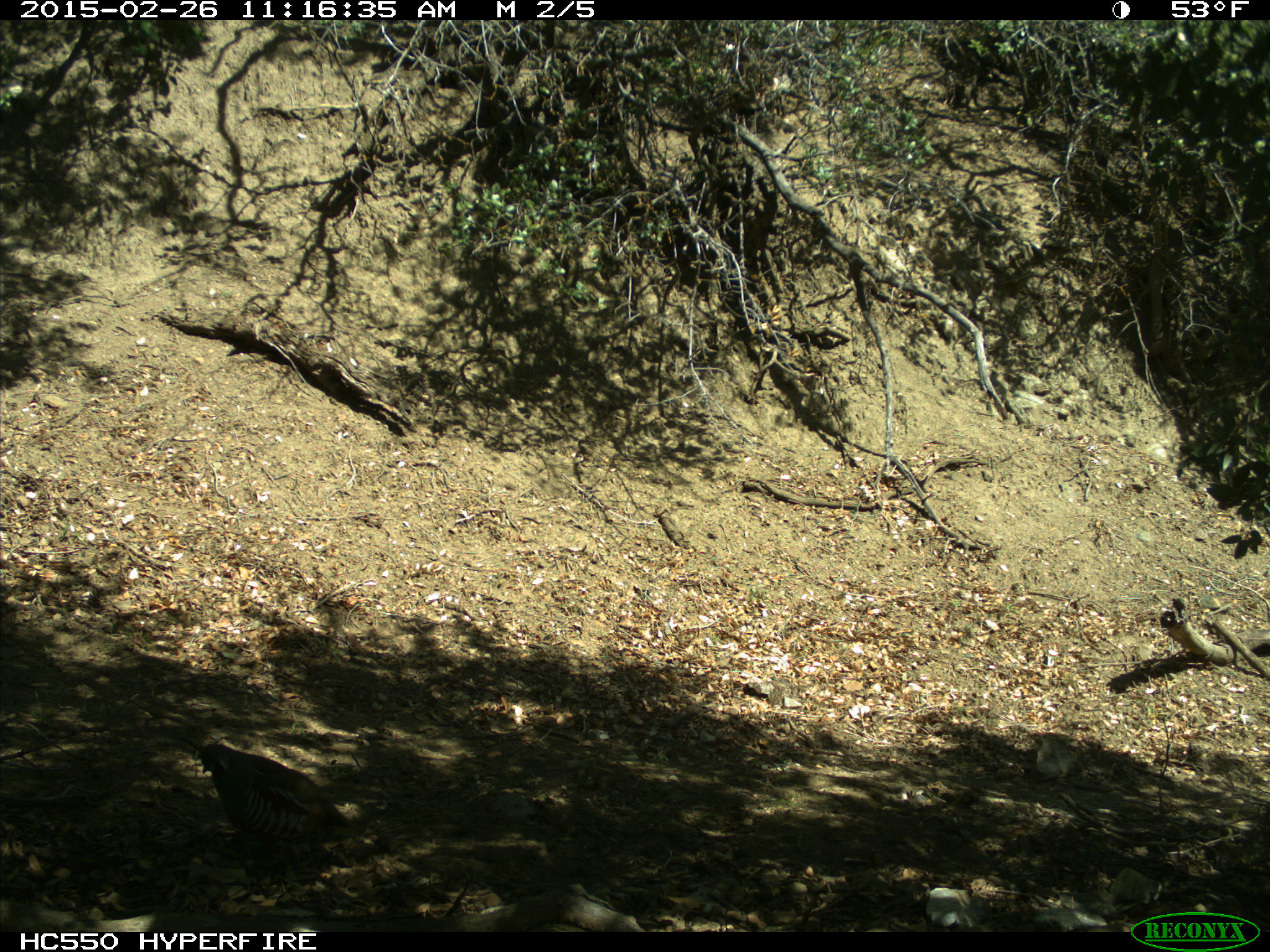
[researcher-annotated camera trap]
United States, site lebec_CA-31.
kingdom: Animalia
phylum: Chordata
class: Aves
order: Galliformes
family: Odontophoridae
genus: Callipepla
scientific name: Callipepla californica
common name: california quail